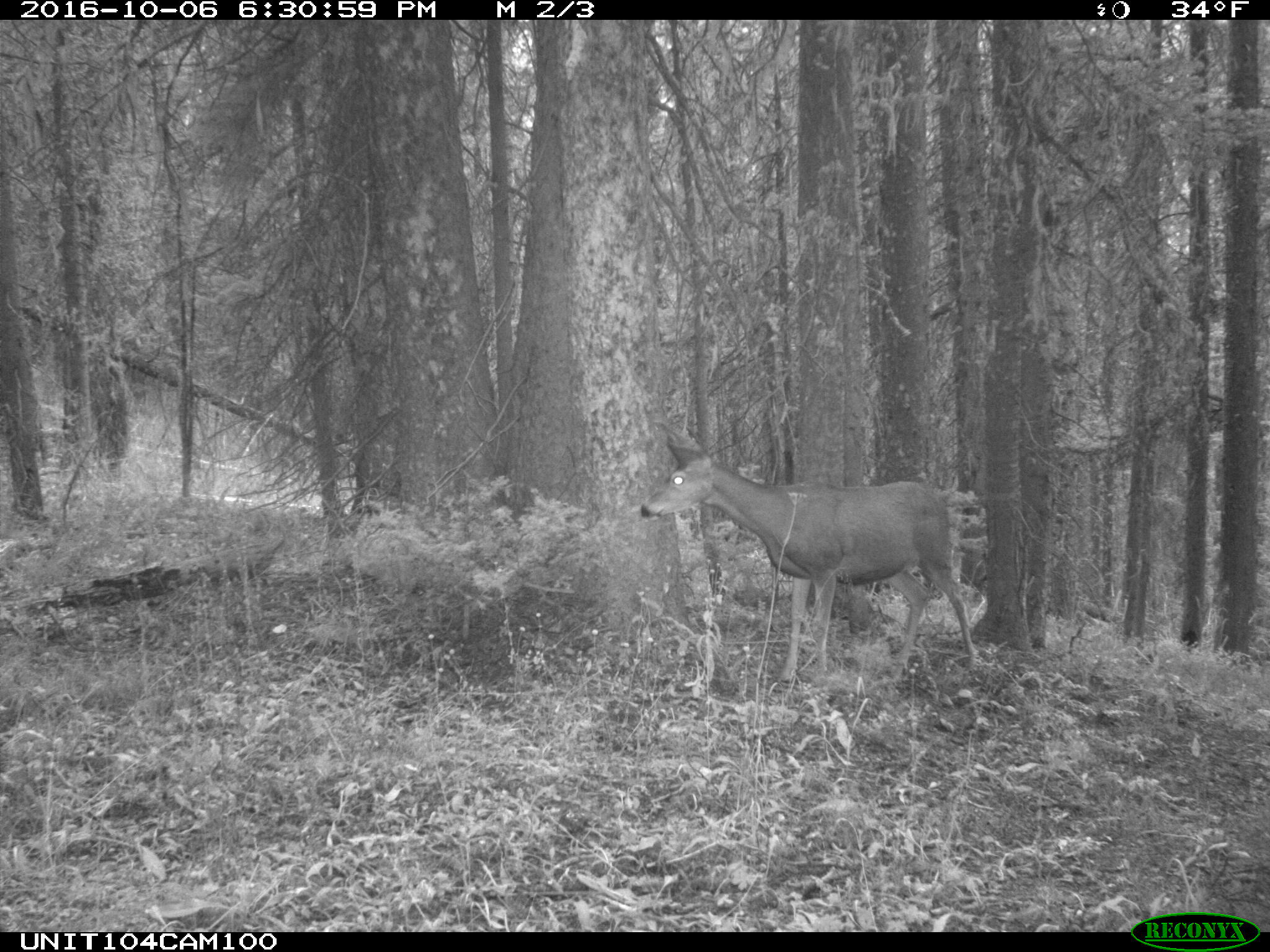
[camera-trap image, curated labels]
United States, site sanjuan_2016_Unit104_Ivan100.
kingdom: Animalia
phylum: Chordata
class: Mammalia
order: Artiodactyla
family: Cervidae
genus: Odocoileus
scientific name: Odocoileus hemionus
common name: mule deer